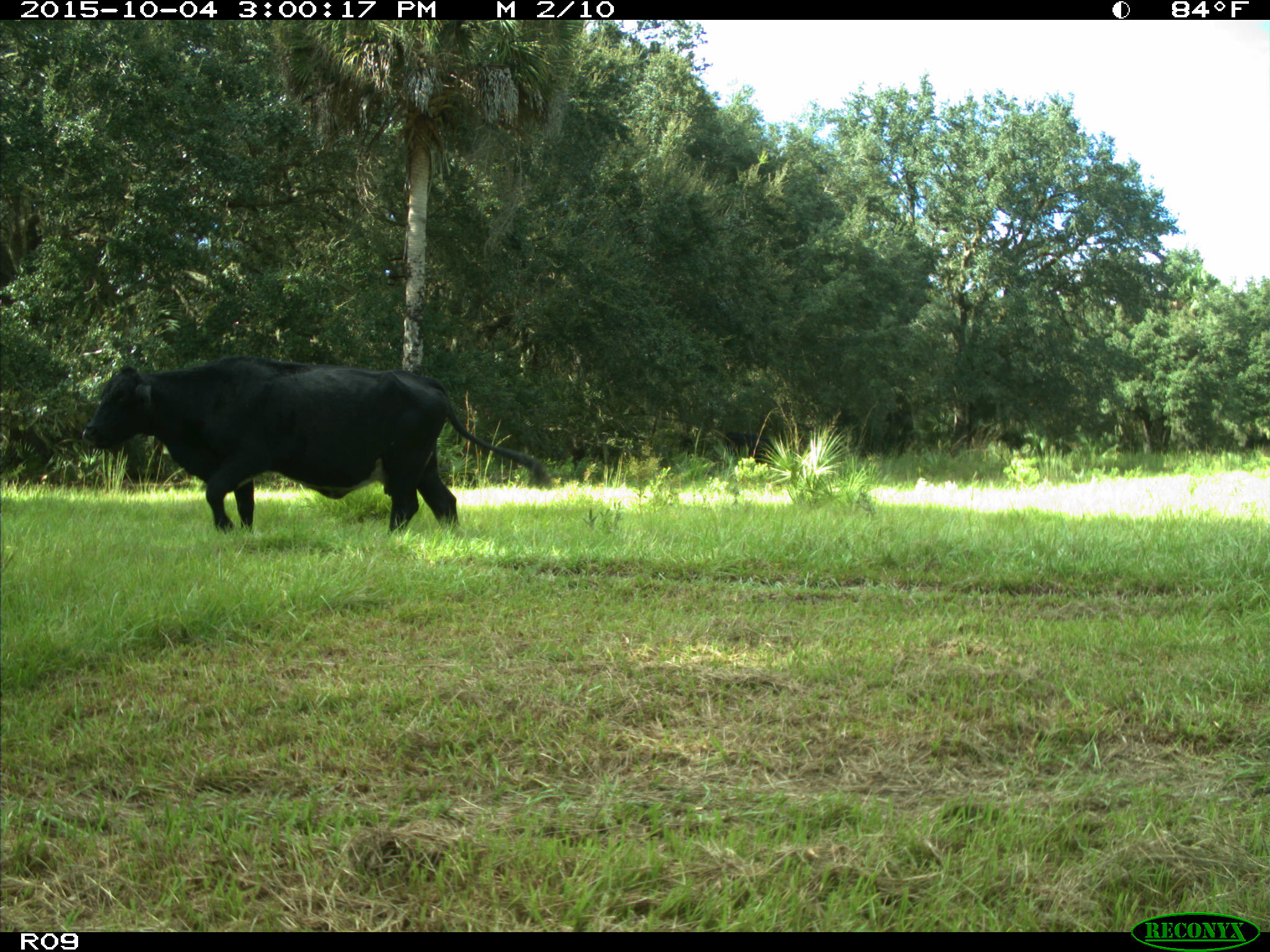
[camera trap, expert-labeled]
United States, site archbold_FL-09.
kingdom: Animalia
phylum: Chordata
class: Mammalia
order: Artiodactyla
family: Bovidae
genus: Bos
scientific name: Bos taurus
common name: domestic cow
Bos taurus (domestic cow).